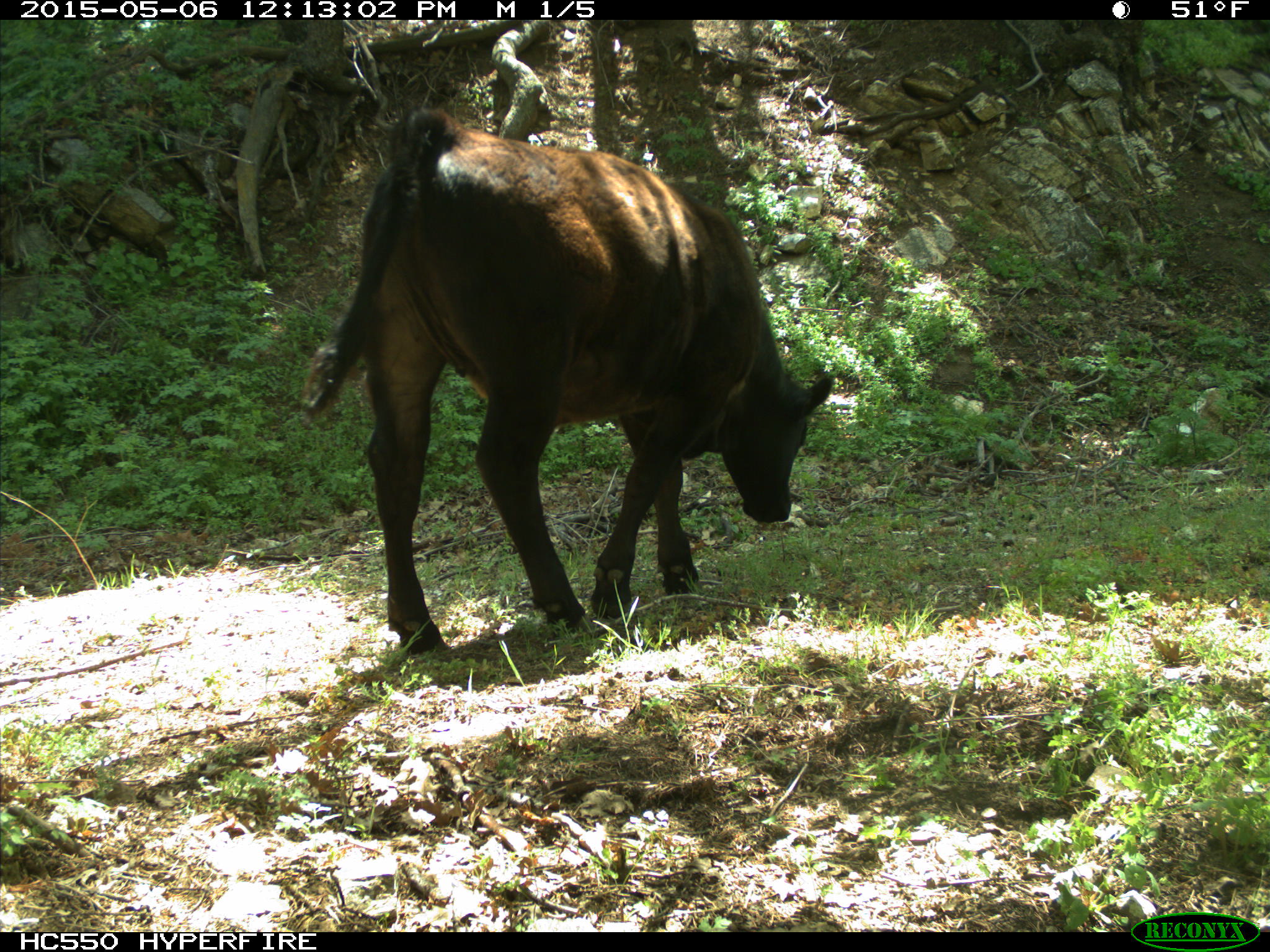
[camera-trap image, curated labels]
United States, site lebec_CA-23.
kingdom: Animalia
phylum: Chordata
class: Mammalia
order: Artiodactyla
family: Bovidae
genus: Bos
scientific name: Bos taurus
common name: domestic cow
Bos taurus (domestic cow).